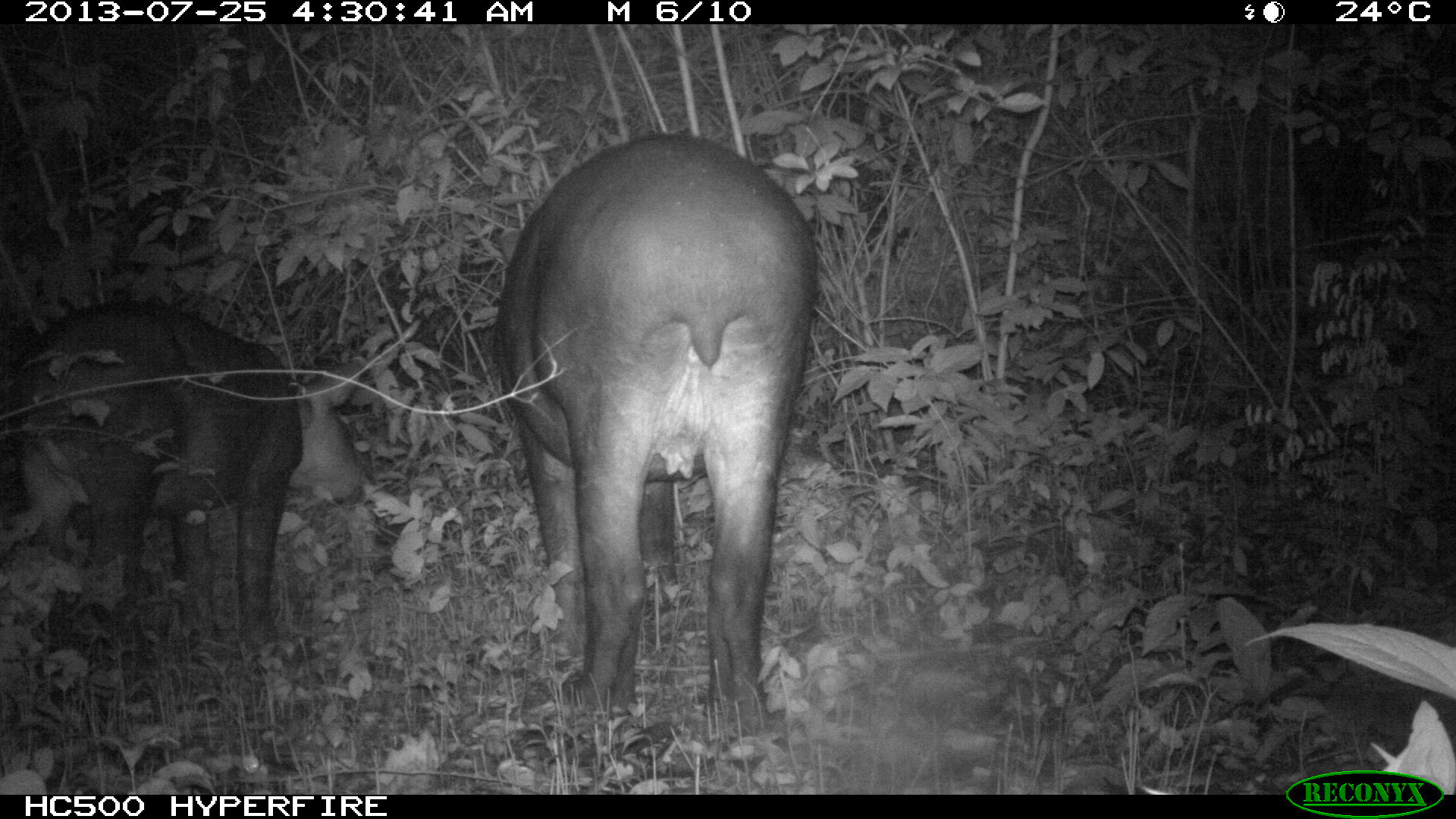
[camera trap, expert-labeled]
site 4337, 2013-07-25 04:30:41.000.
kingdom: Animalia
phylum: Chordata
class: Mammalia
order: Perissodactyla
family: Tapiridae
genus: Tapirus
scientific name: Tapirus bairdii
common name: baird's tapir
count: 2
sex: female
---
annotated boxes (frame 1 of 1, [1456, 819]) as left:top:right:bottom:
tapirus bairdii: 488:130:817:739; 11:303:364:672